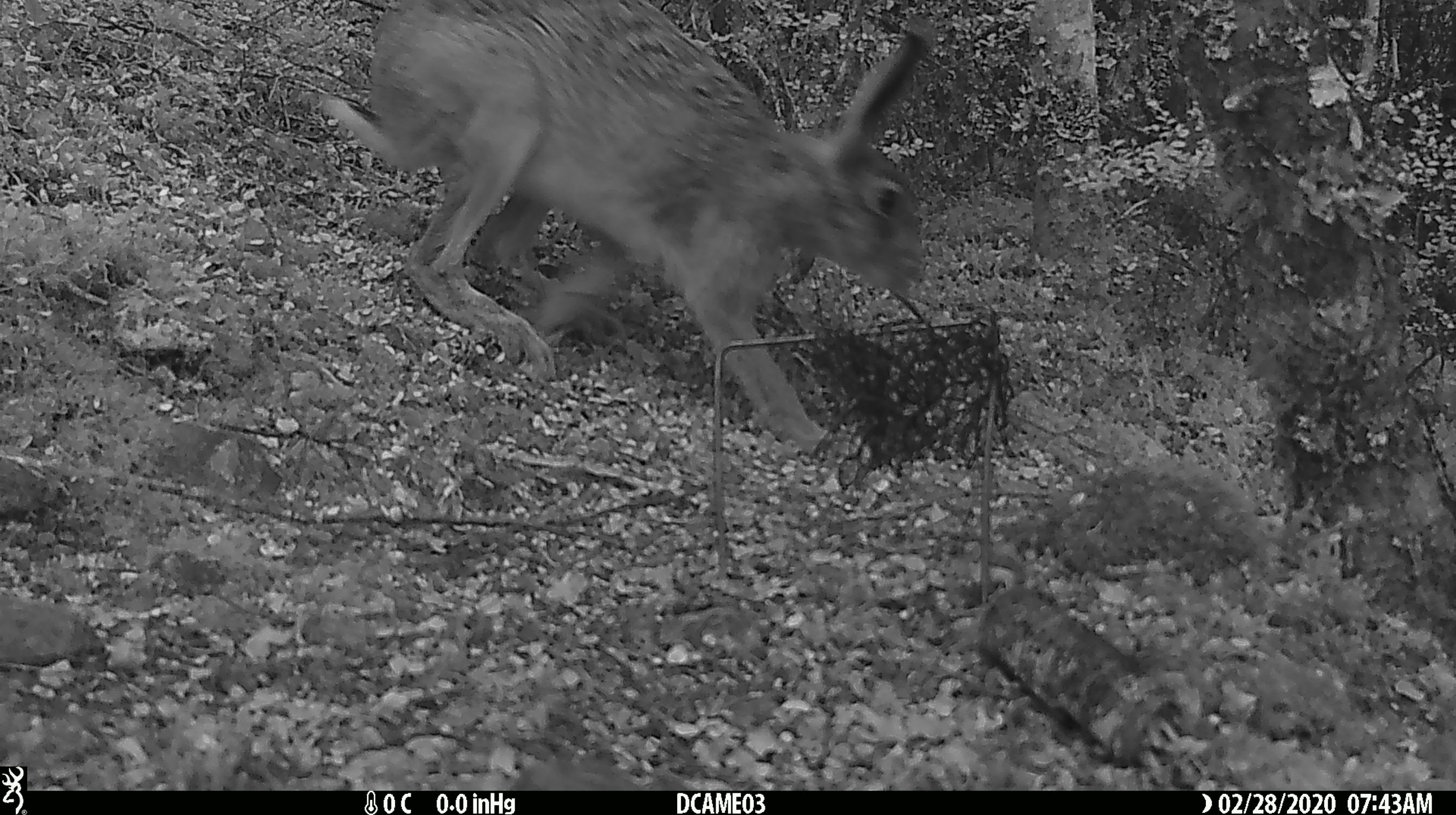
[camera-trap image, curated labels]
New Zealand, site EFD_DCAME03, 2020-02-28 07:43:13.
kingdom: Animalia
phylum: Chordata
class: Mammalia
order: Lagomorpha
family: Leporidae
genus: Lepus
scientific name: Lepus europaeus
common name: brown hare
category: hare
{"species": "hare (brown hare) (Lepus europaeus)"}